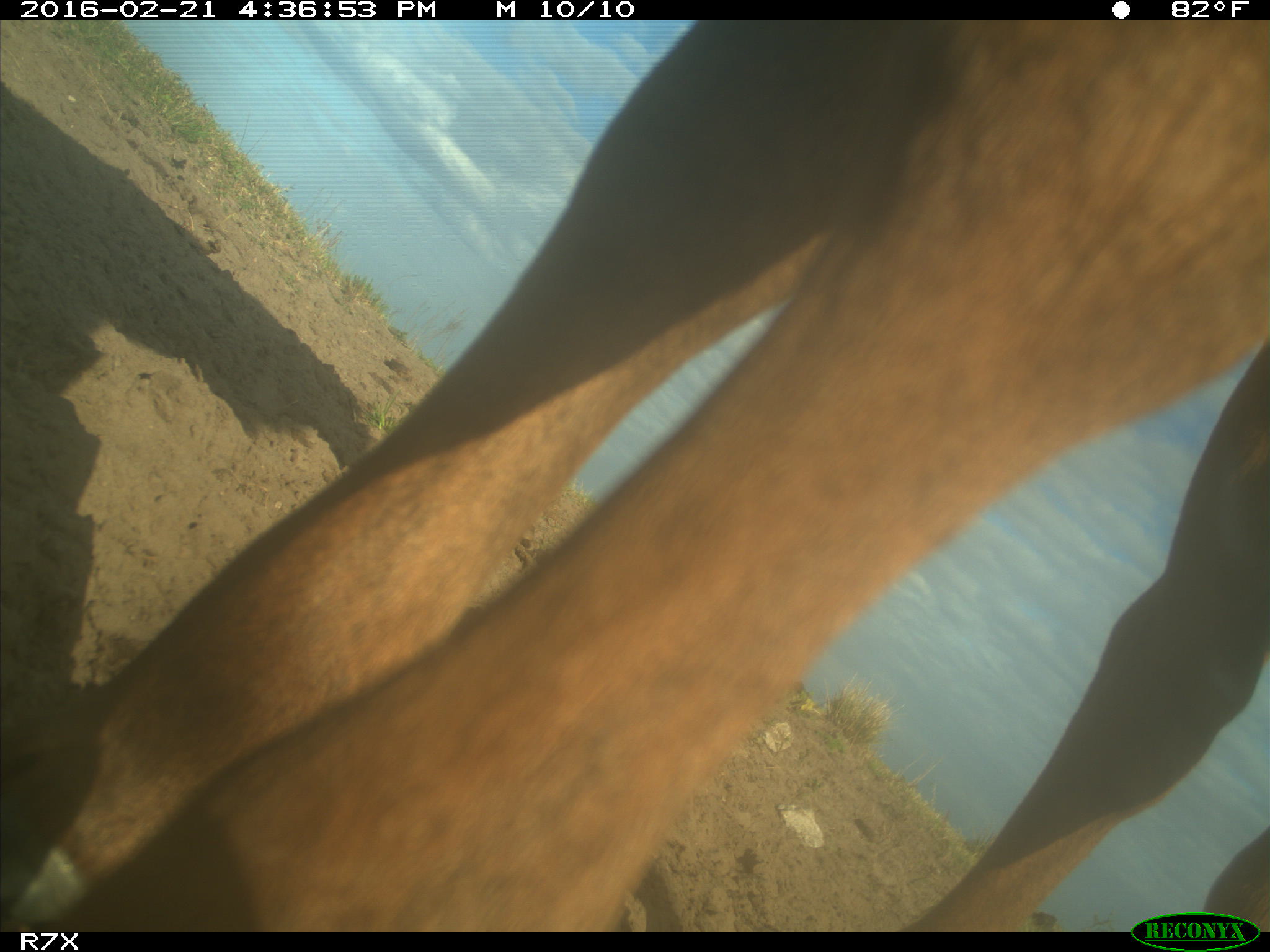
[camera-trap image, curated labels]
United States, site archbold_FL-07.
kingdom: Animalia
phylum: Chordata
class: Mammalia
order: Artiodactyla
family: Bovidae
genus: Bos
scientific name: Bos taurus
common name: domestic cow